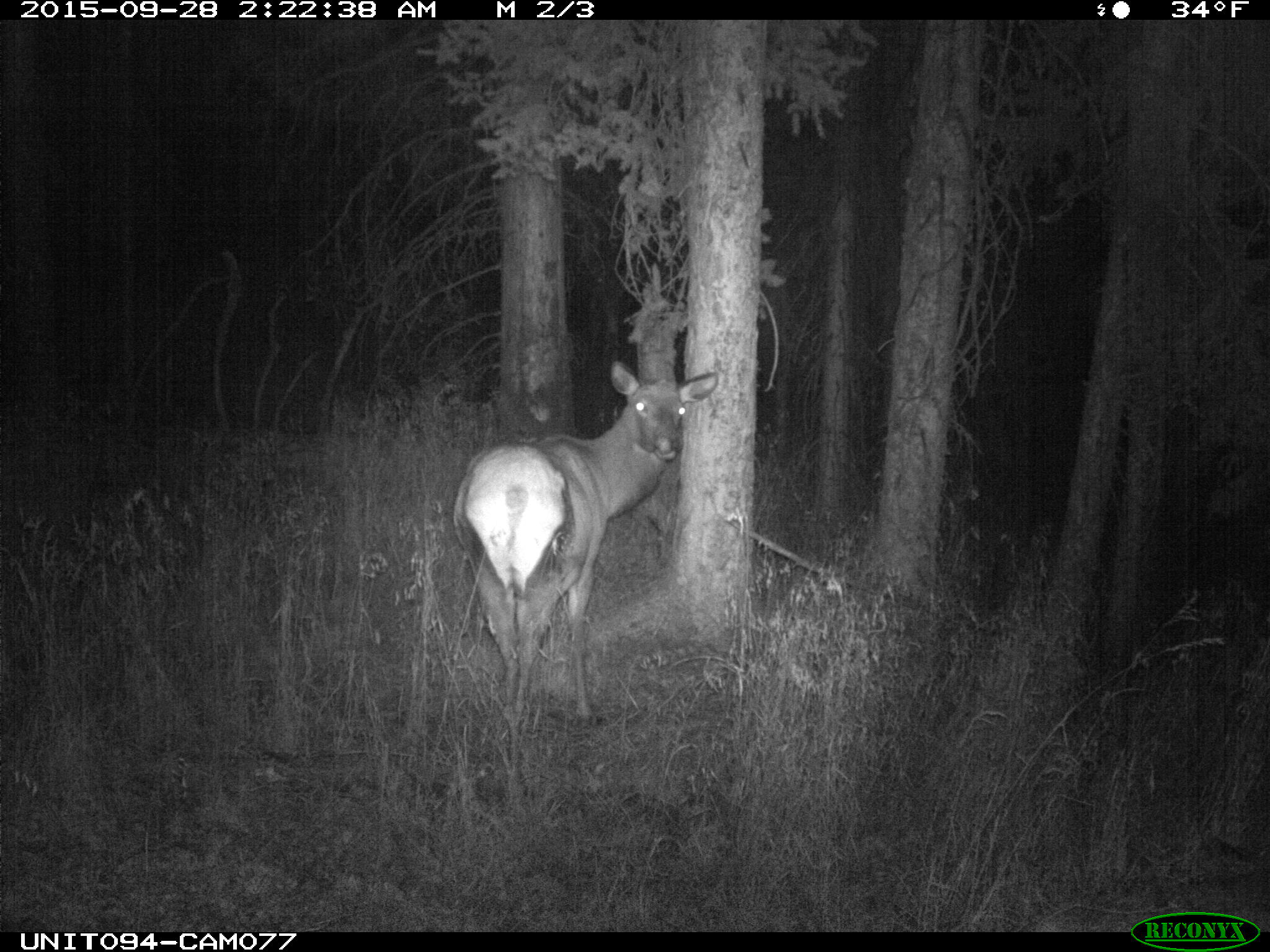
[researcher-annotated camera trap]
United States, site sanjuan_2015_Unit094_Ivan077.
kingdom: Animalia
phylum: Chordata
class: Mammalia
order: Artiodactyla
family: Cervidae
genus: Cervus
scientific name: Cervus elaphus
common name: red deer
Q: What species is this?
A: Cervus elaphus (red deer).